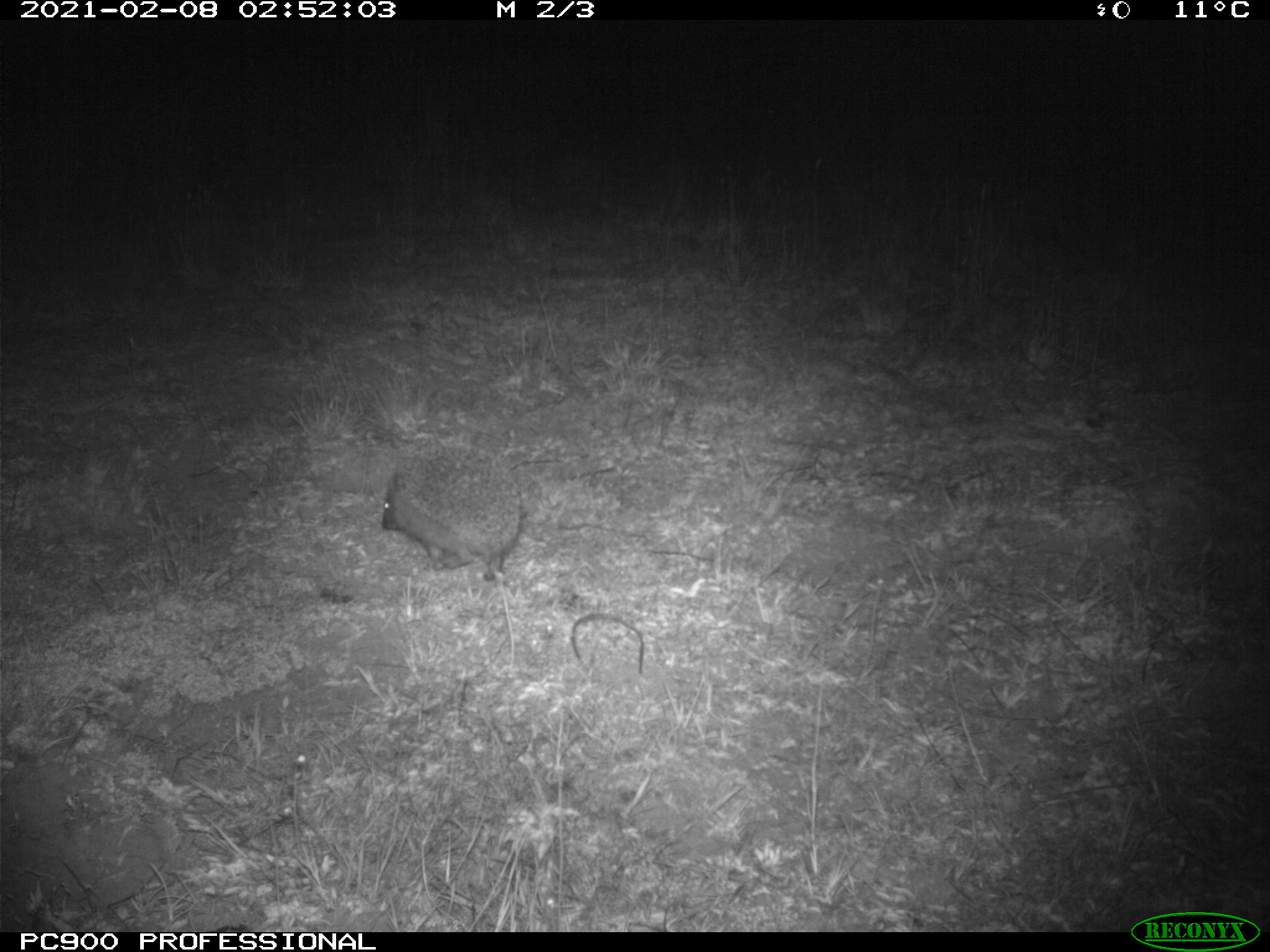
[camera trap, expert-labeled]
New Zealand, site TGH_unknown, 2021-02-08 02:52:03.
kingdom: Animalia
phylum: Chordata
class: Mammalia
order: Eulipotyphla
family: Erinaceidae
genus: Erinaceus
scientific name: Erinaceus europaeus europaeus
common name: european hedgehog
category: hedgehog